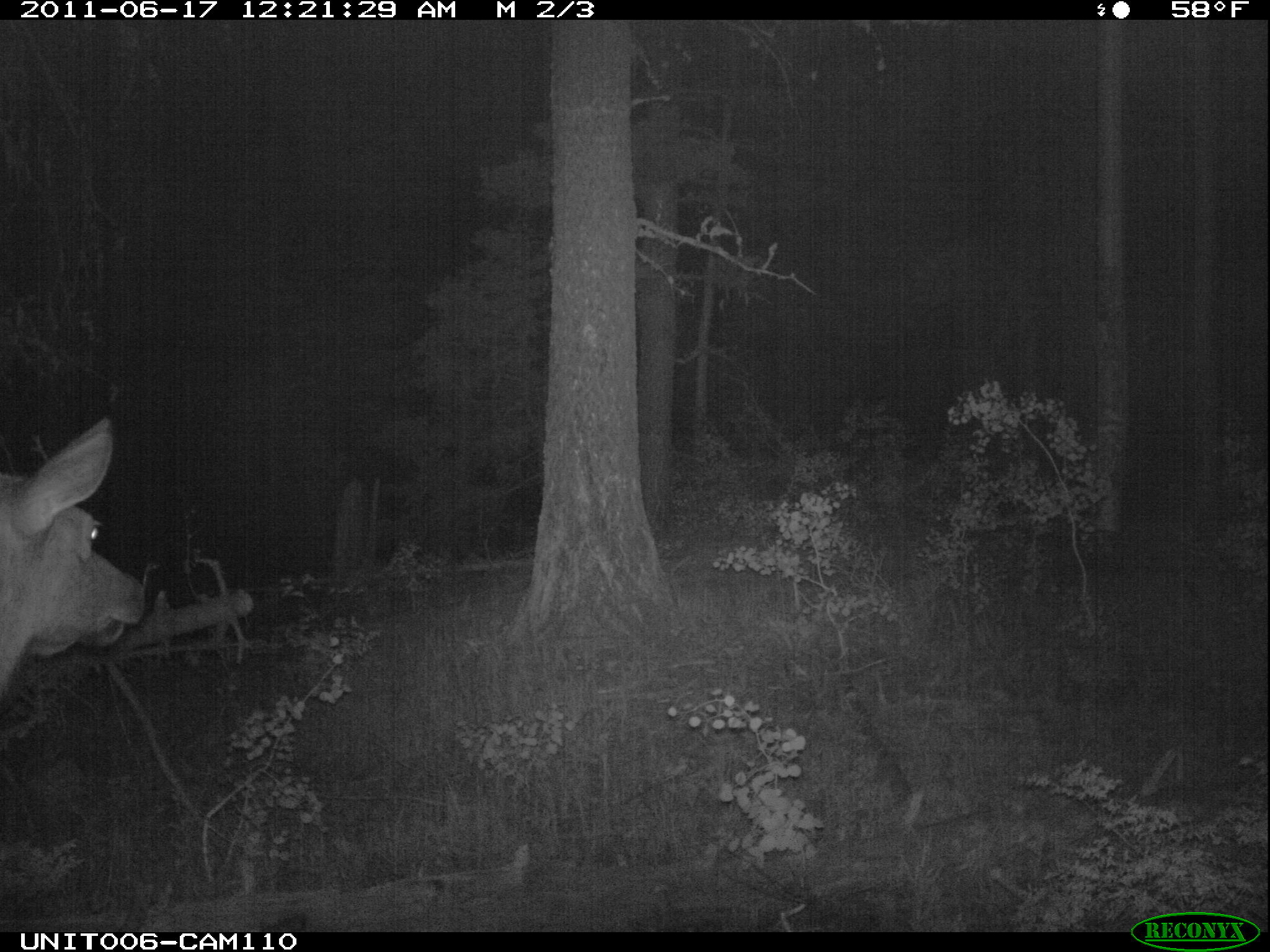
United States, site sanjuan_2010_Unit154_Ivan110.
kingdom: Animalia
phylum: Chordata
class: Mammalia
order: Artiodactyla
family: Cervidae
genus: Cervus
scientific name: Cervus elaphus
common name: red deer